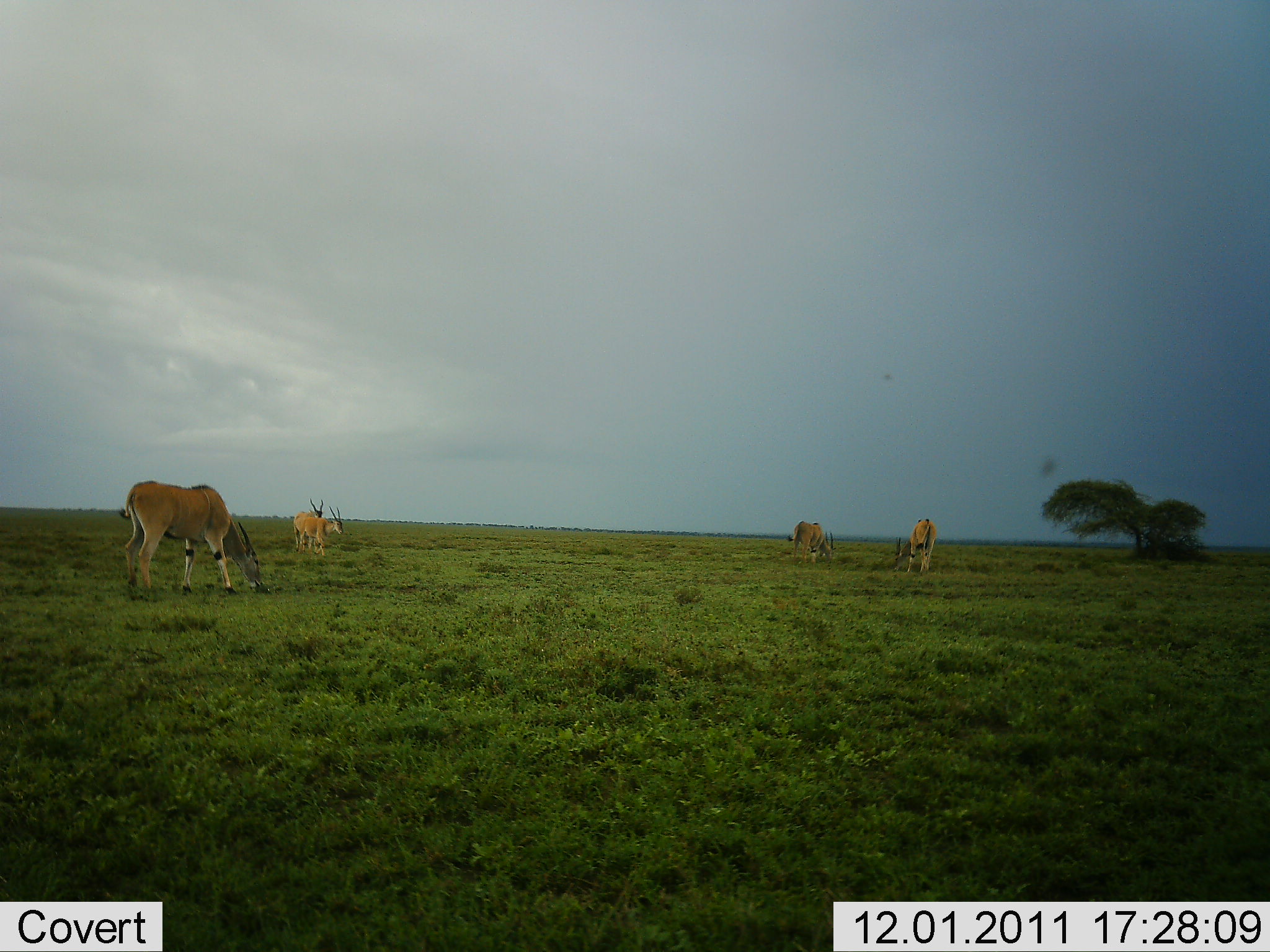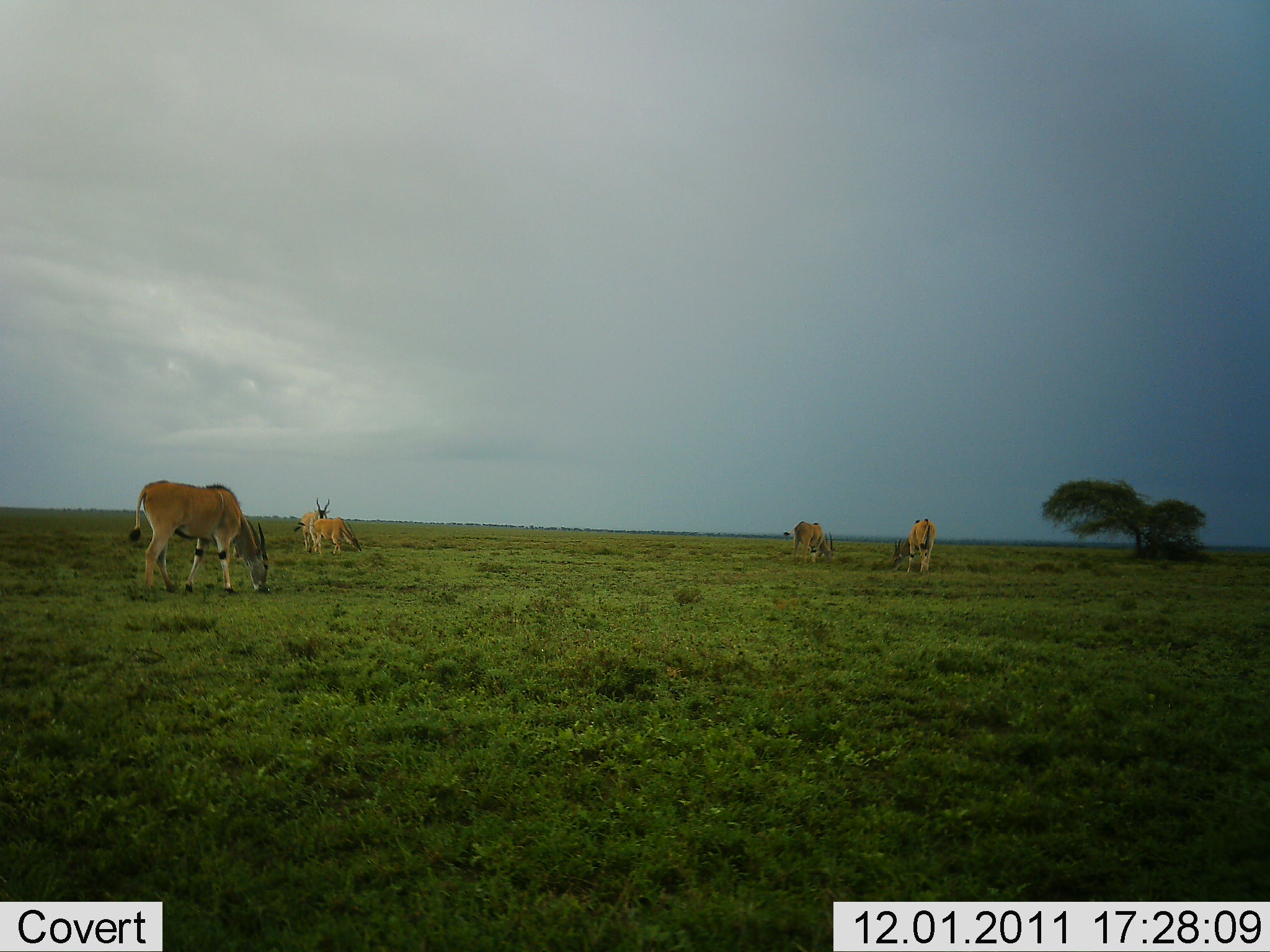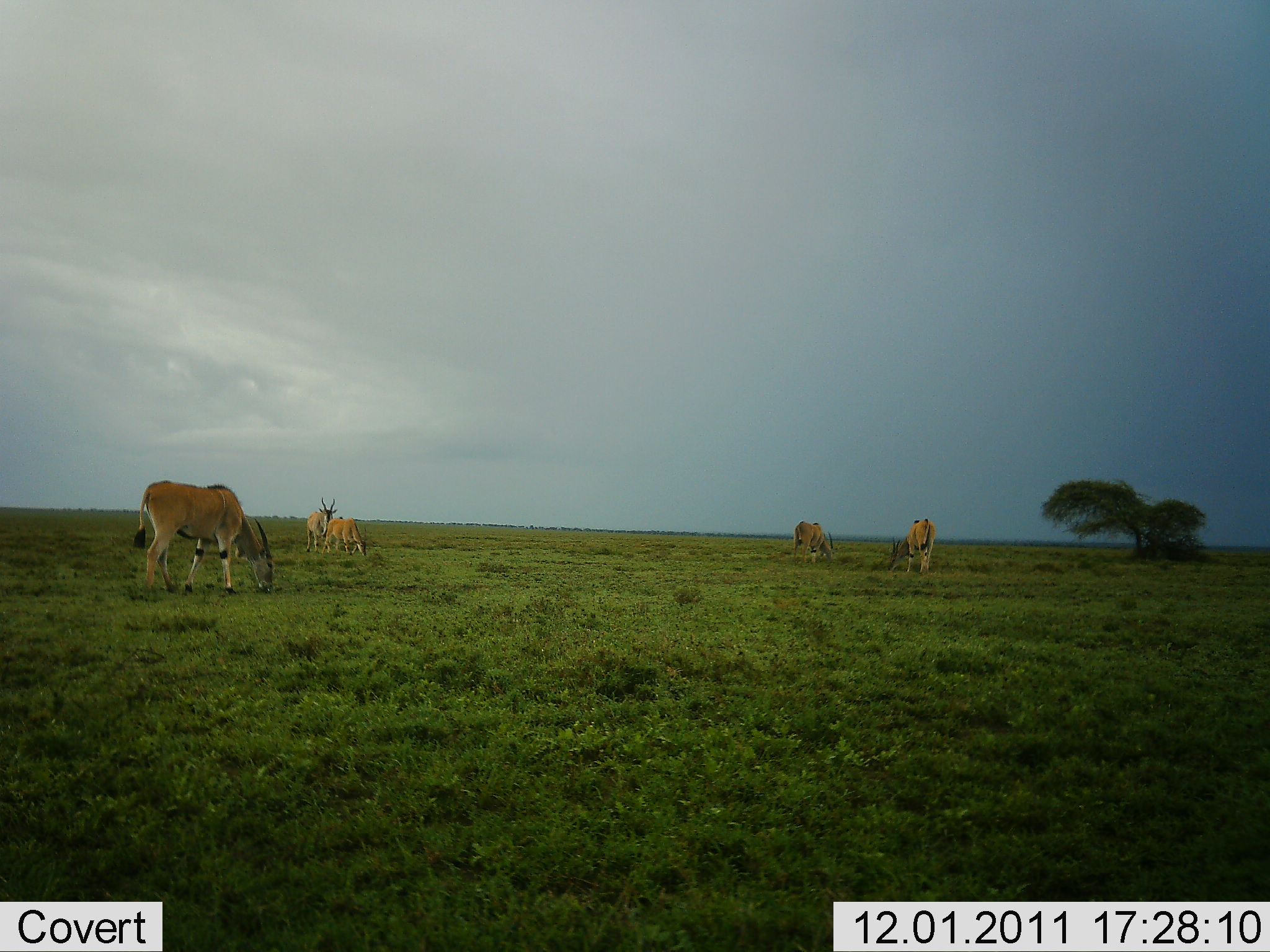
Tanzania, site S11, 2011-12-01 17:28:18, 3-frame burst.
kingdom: Animalia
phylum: Chordata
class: Mammalia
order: Artiodactyla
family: Bovidae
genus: Tragelaphus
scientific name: Tragelaphus oryx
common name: eland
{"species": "eland (Tragelaphus oryx)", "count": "5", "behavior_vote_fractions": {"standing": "15%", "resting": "0%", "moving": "15%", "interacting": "0%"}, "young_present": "15%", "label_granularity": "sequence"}